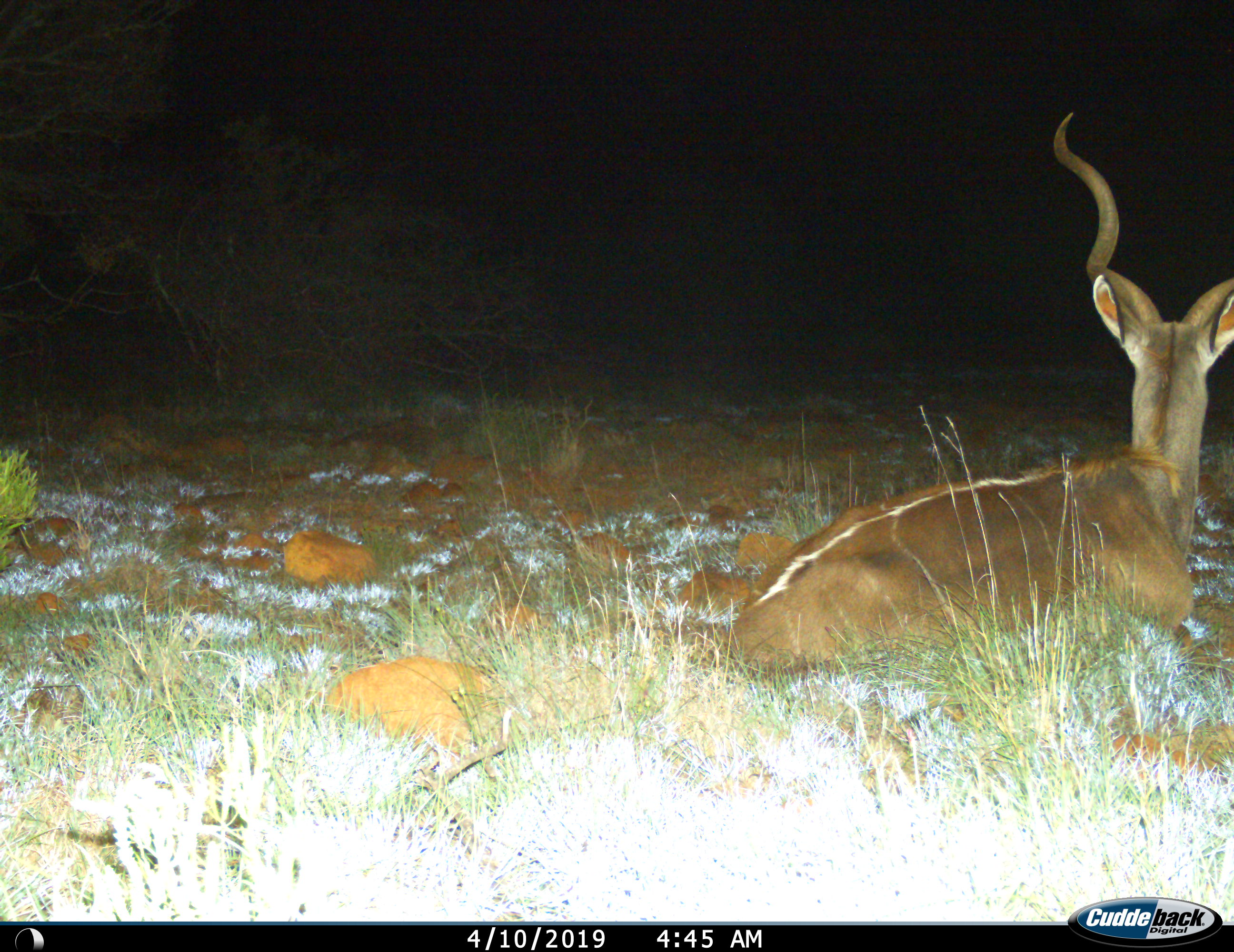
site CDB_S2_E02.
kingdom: Animalia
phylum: Chordata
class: Mammalia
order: Artiodactyla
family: Bovidae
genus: Tragelaphus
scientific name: Tragelaphus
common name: kudu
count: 1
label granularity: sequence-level